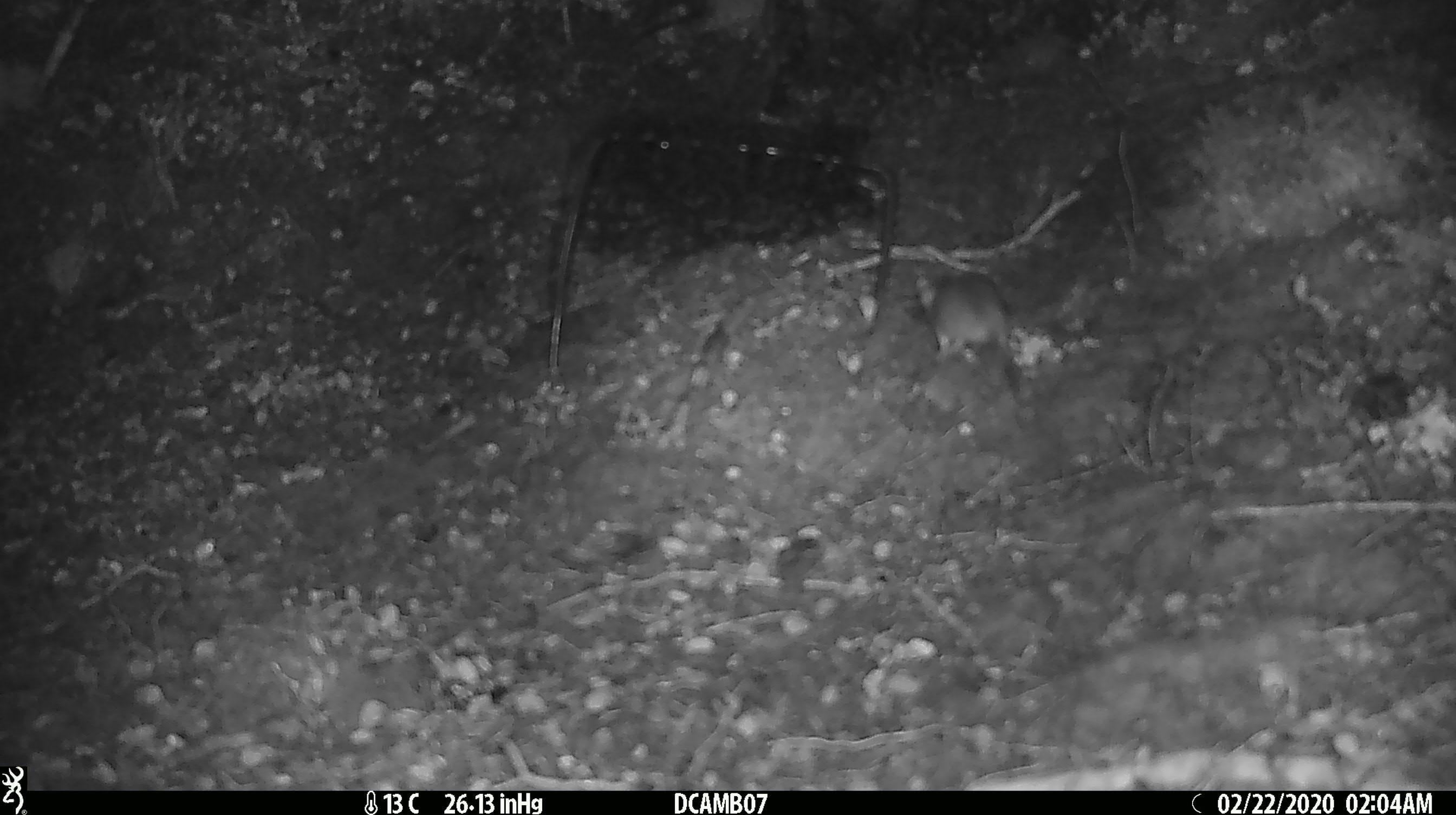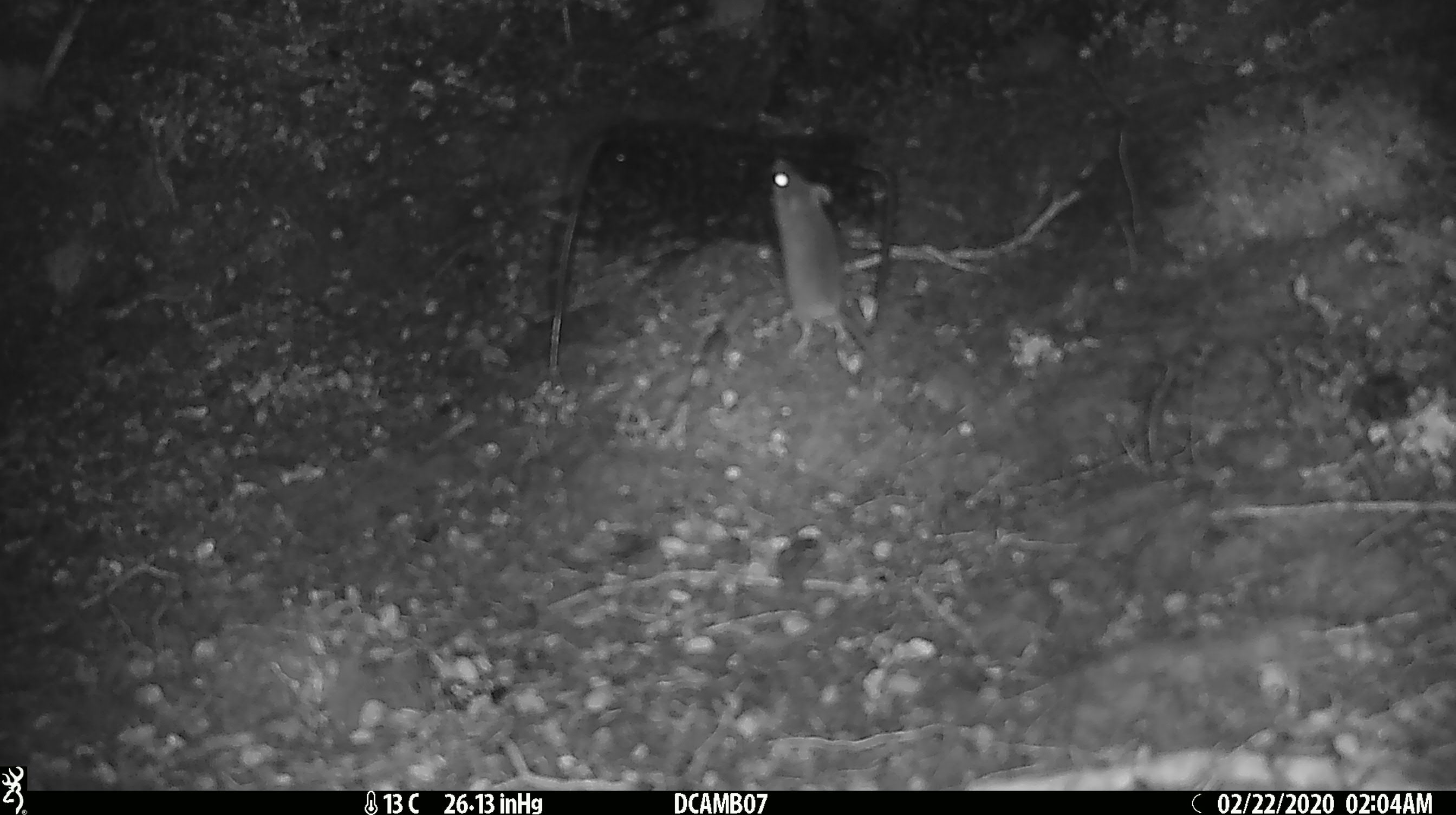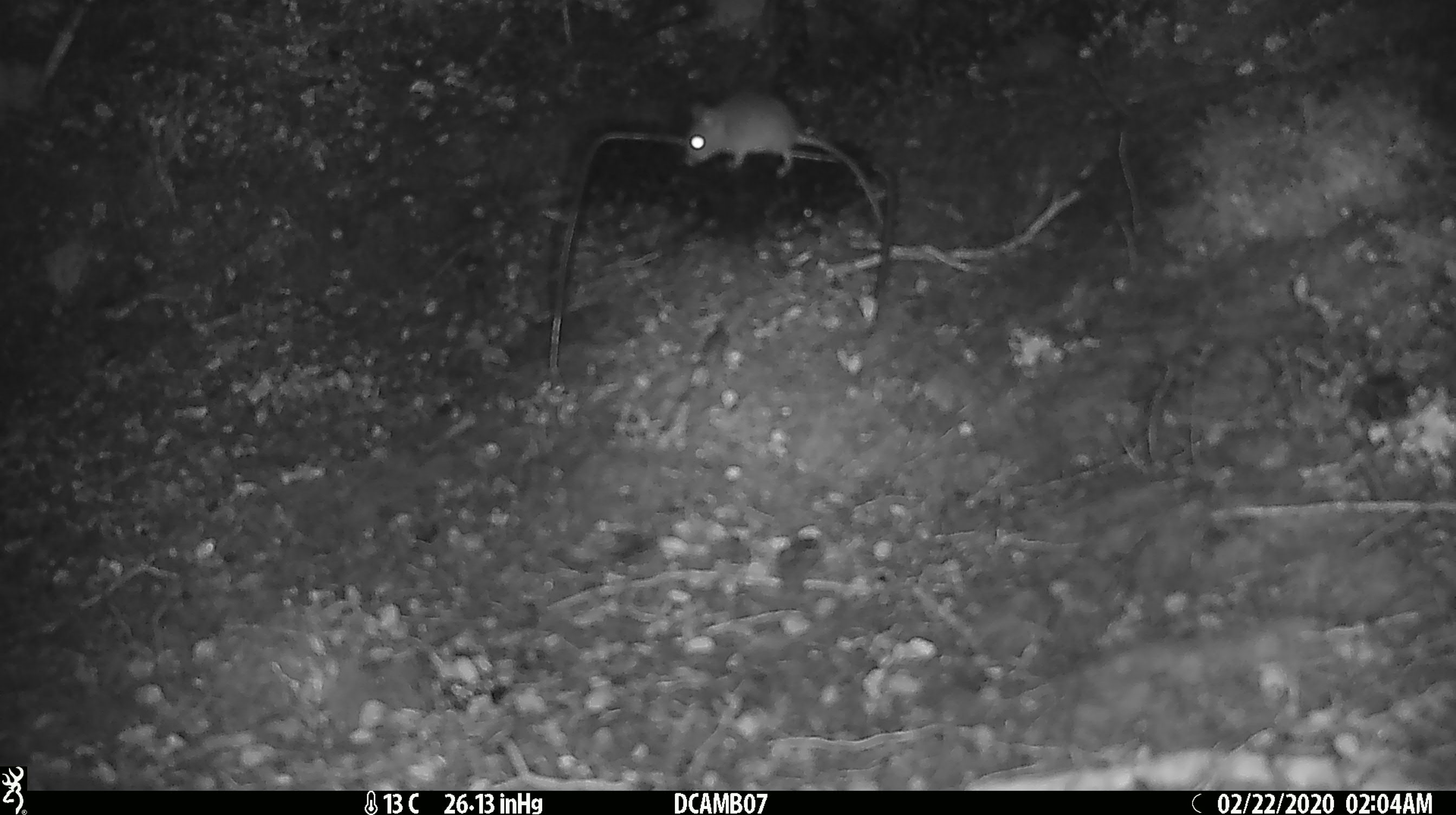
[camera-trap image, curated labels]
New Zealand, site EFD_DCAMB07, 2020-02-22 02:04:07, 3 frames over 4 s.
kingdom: Animalia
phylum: Chordata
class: Mammalia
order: Rodentia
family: Muridae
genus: Mus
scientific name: Mus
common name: mouse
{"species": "mouse (Mus)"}